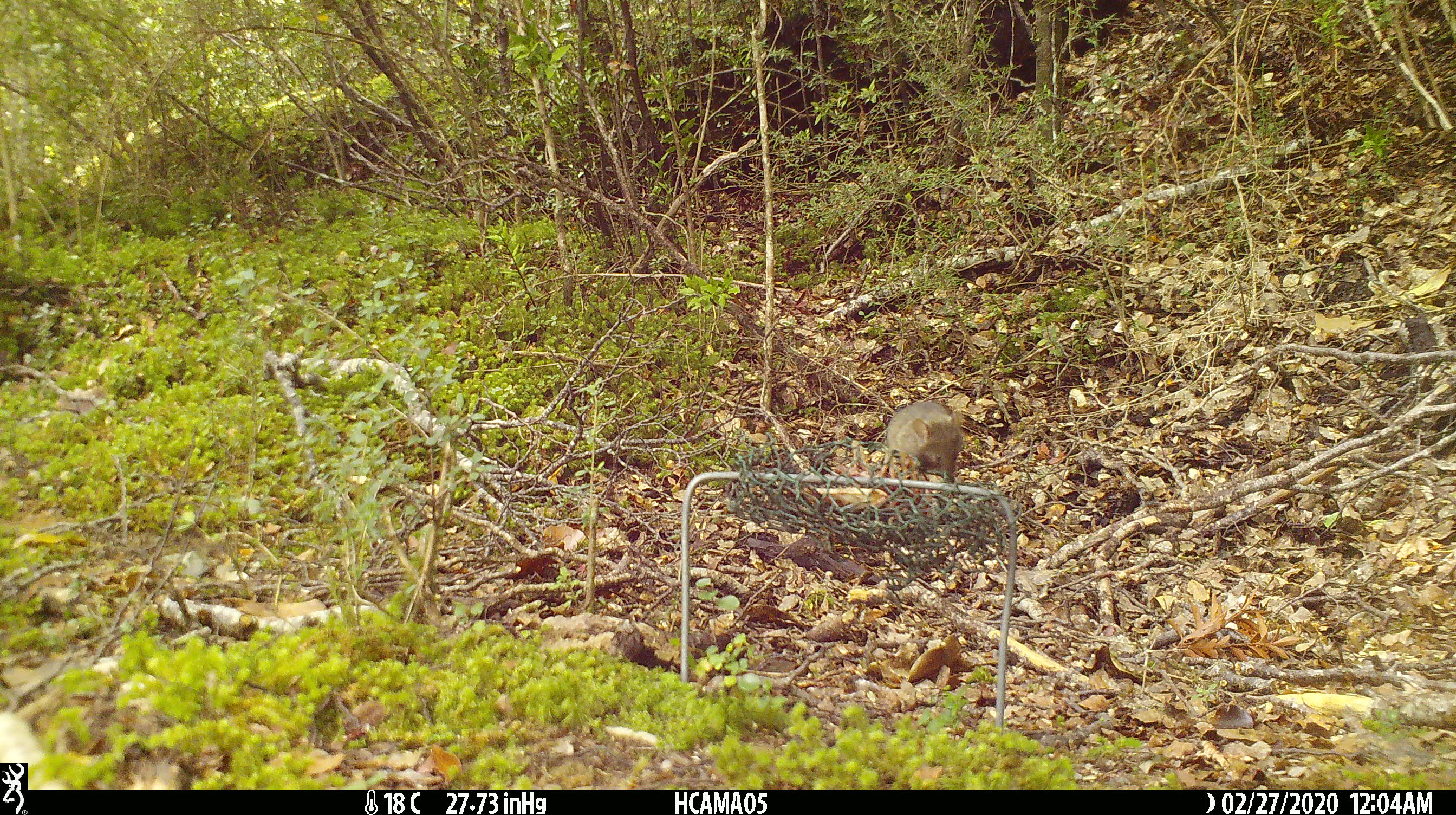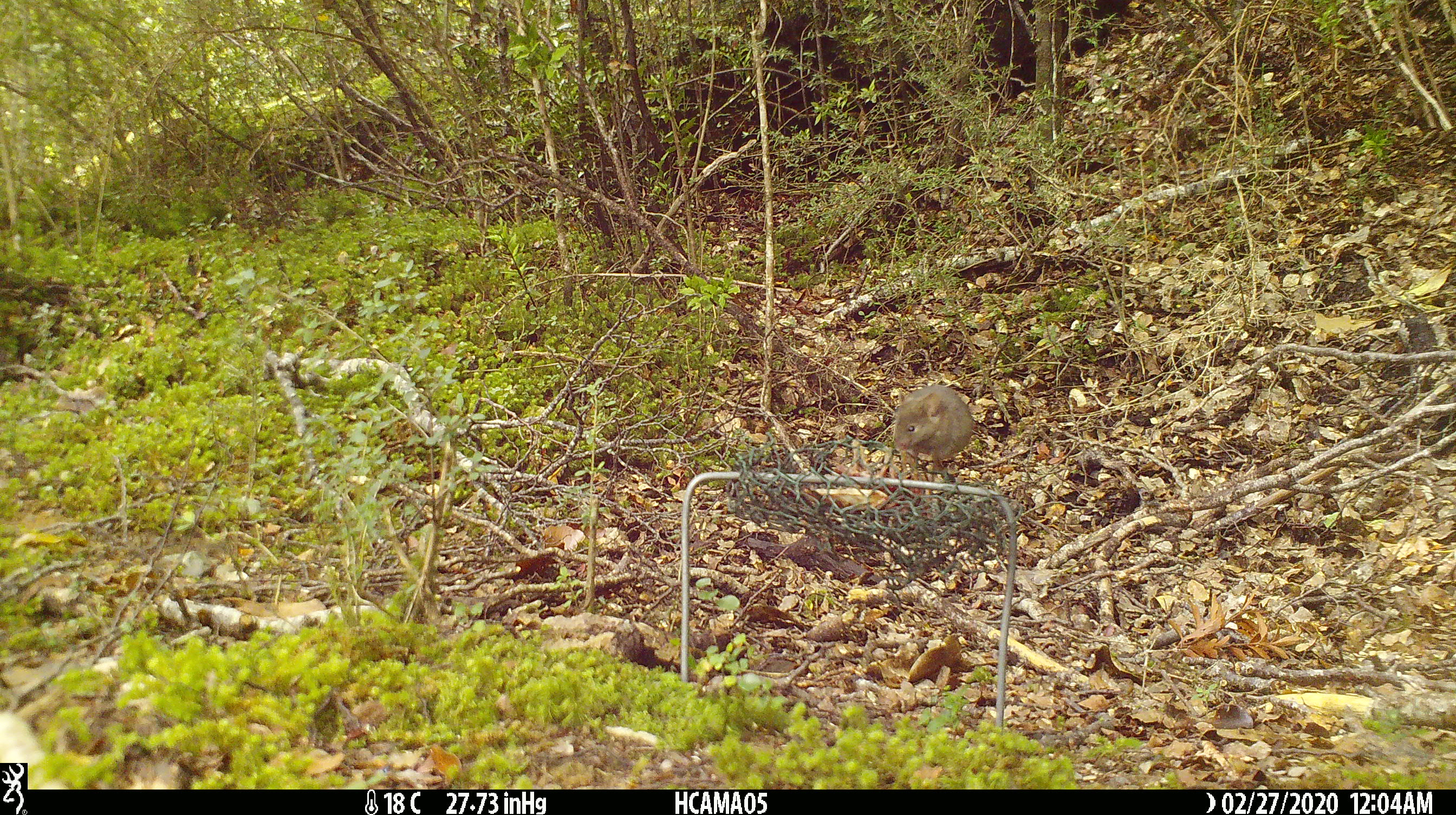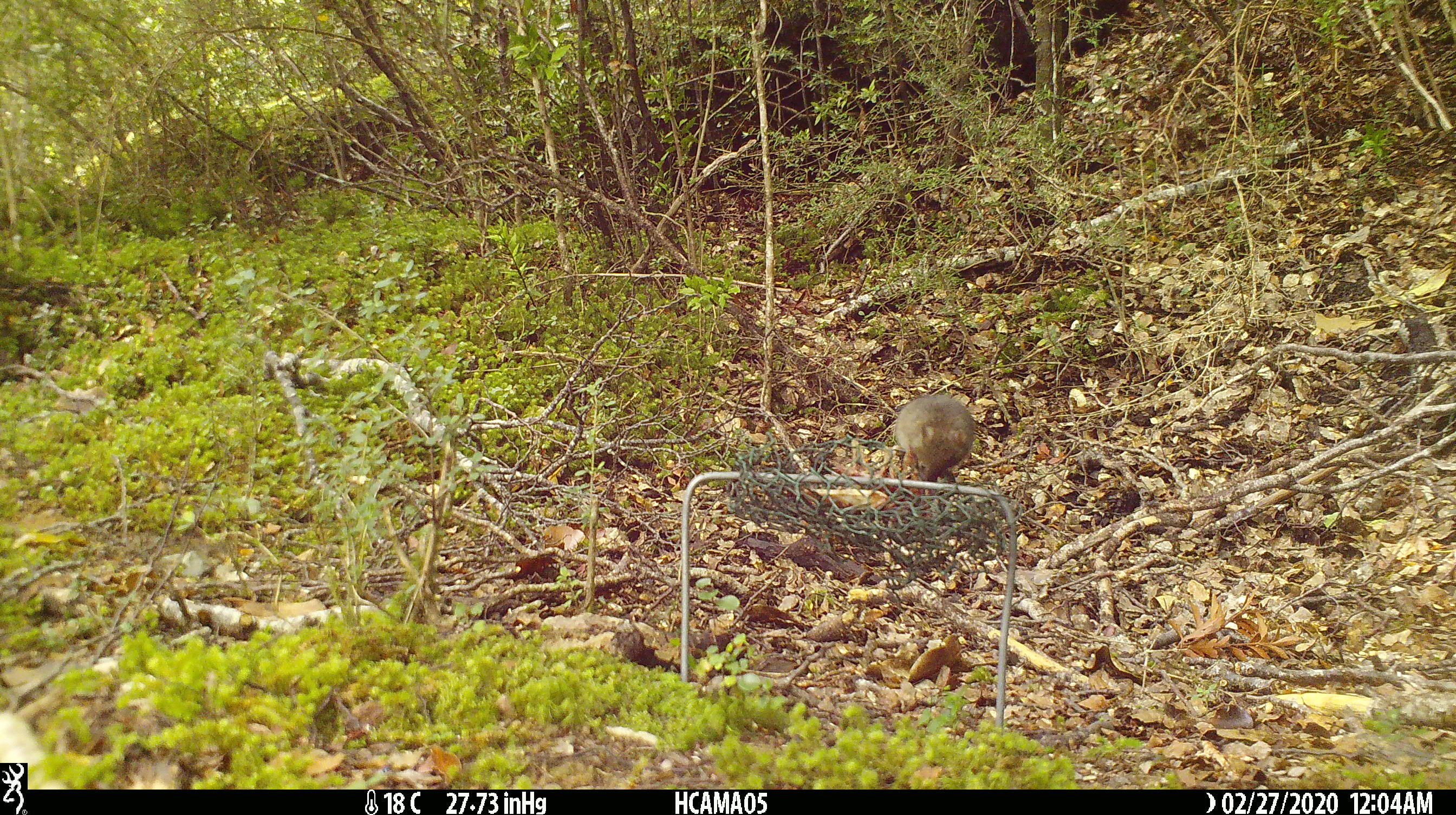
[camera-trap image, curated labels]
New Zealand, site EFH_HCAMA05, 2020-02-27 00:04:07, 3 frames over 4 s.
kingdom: Animalia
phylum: Chordata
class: Mammalia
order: Rodentia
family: Muridae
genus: Mus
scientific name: Mus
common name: mouse